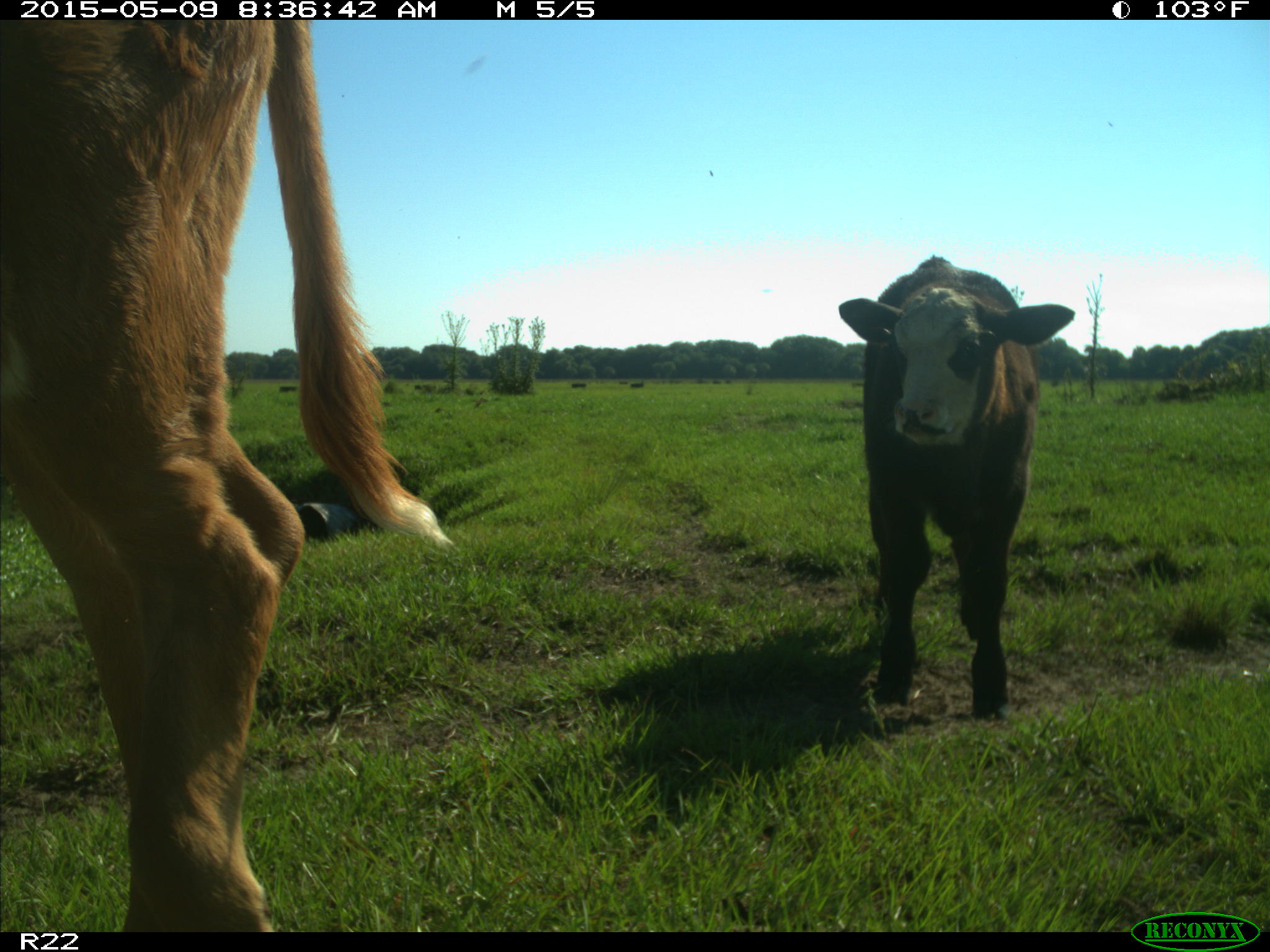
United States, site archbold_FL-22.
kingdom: Animalia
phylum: Chordata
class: Mammalia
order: Artiodactyla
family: Bovidae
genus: Bos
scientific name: Bos taurus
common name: domestic cow